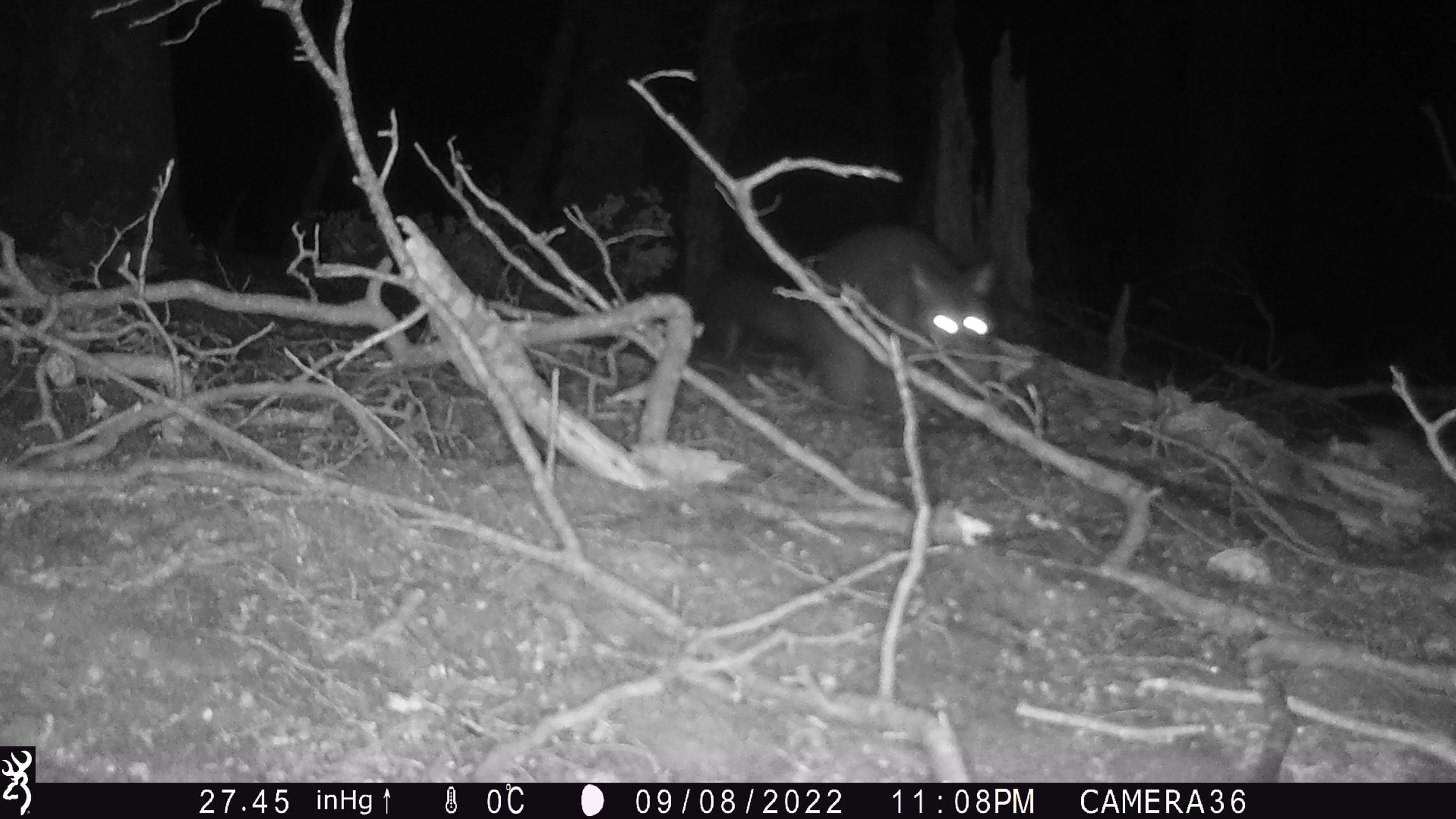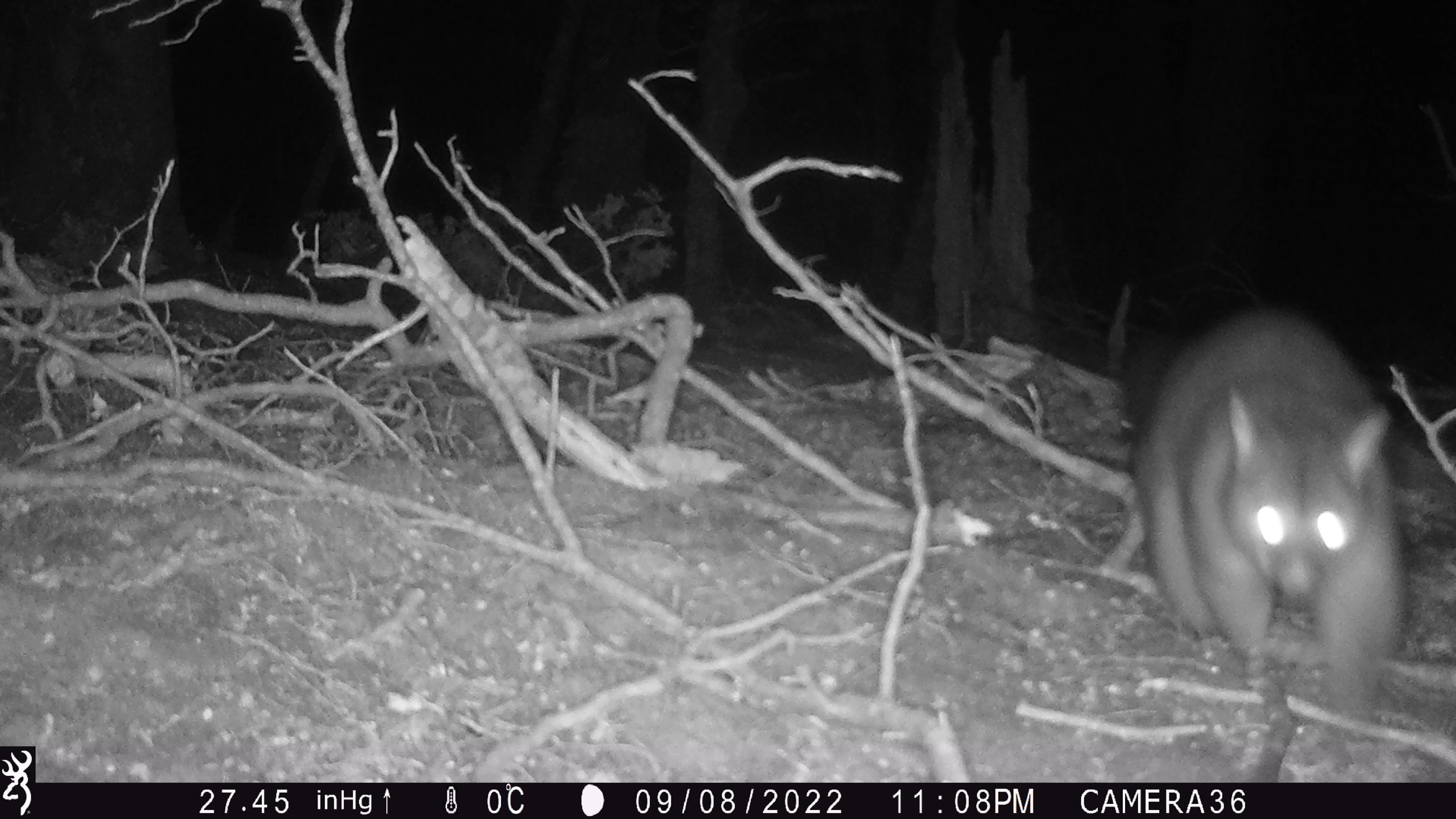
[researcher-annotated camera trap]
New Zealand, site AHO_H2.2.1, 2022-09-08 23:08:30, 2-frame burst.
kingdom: Animalia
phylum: Chordata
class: Mammalia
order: Diprotodontia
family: Phalangeridae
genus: Trichosurus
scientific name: Trichosurus vulpecula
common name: common brushtail possum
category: possum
Possum (common brushtail possum) (Trichosurus vulpecula).